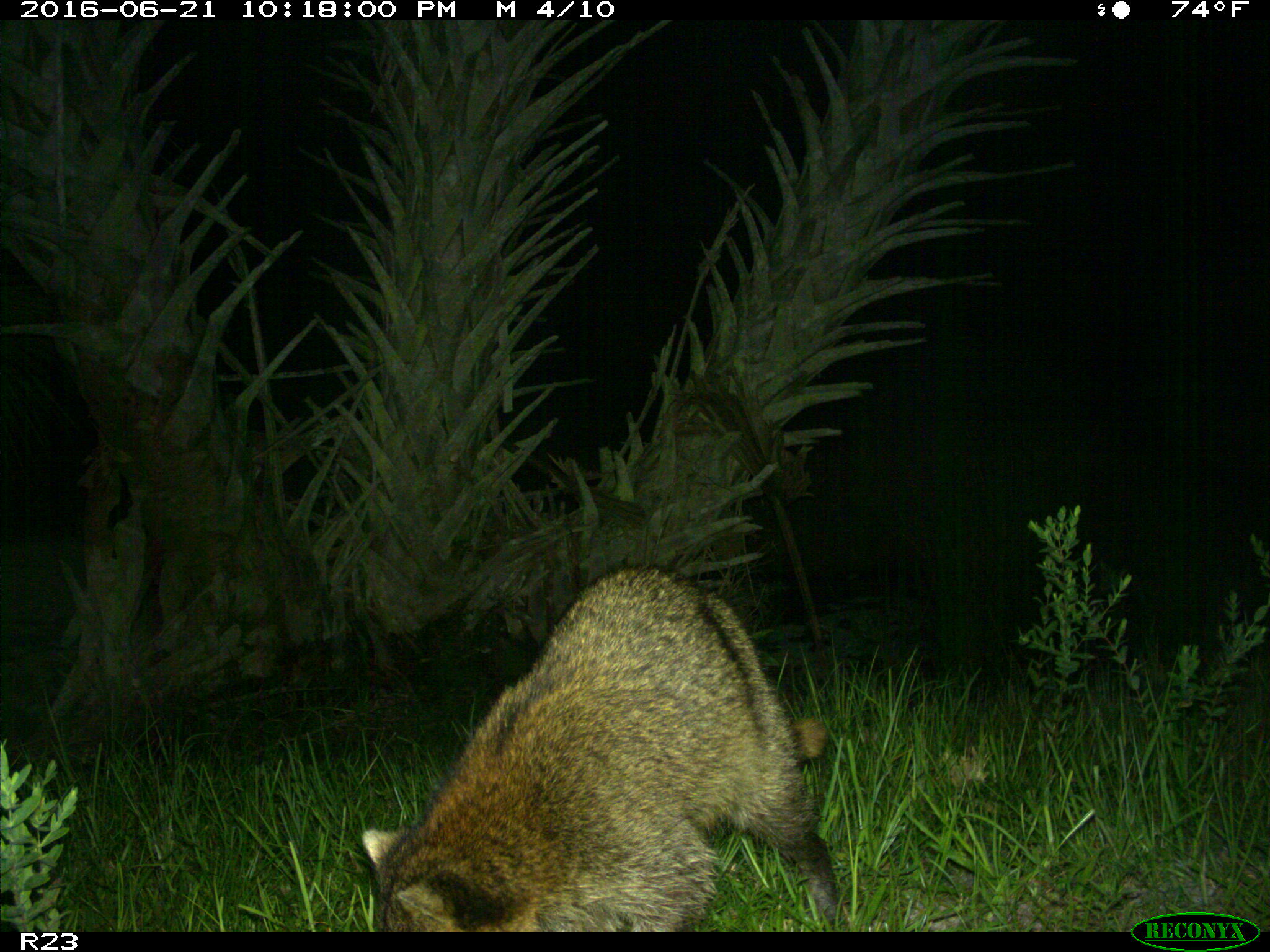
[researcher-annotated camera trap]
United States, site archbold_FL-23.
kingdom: Animalia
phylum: Chordata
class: Mammalia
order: Carnivora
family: Procyonidae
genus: Procyon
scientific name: Procyon lotor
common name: common raccoon